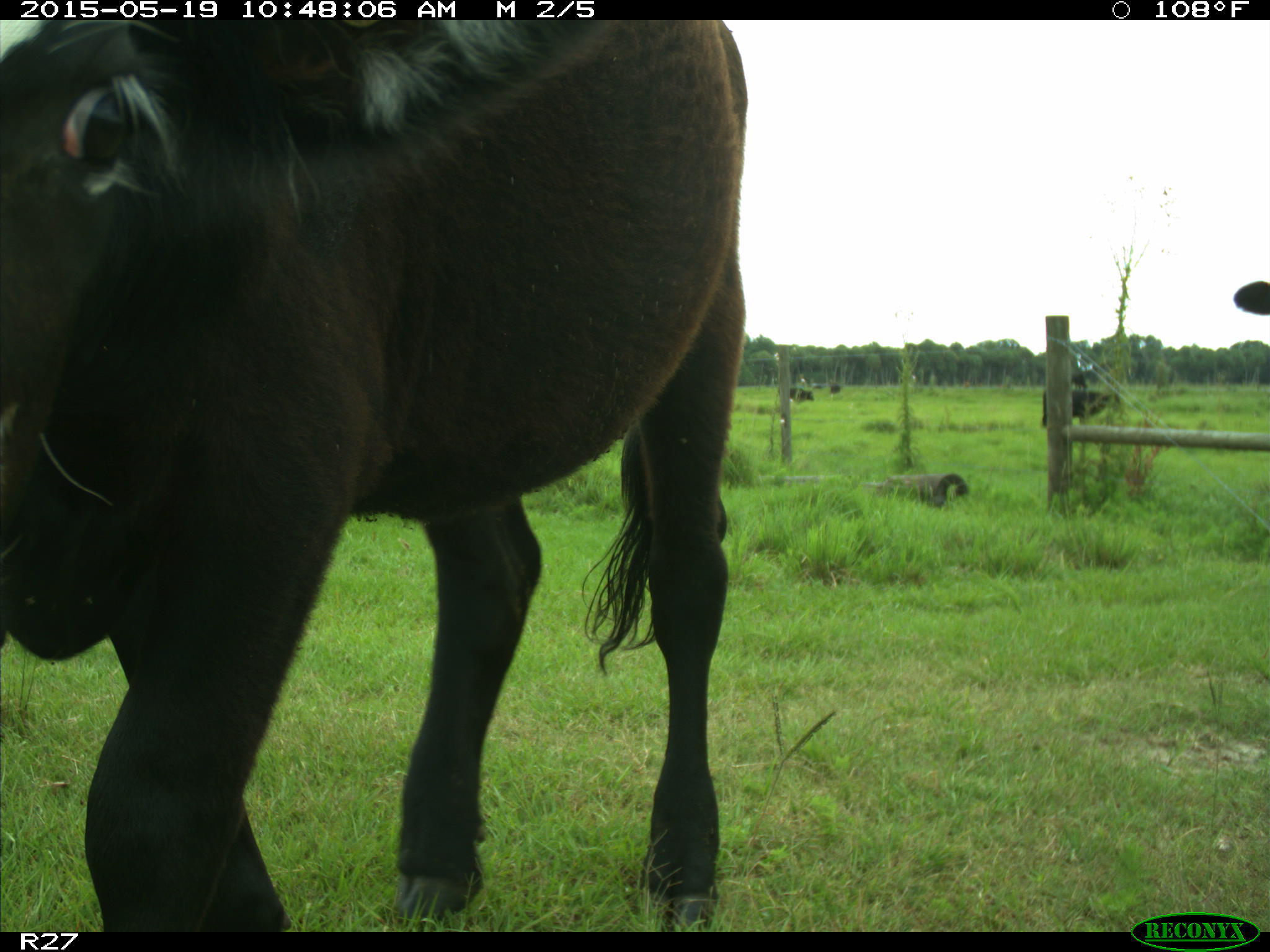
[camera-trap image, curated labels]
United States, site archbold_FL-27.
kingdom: Animalia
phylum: Chordata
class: Mammalia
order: Artiodactyla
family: Bovidae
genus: Bos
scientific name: Bos taurus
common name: domestic cow